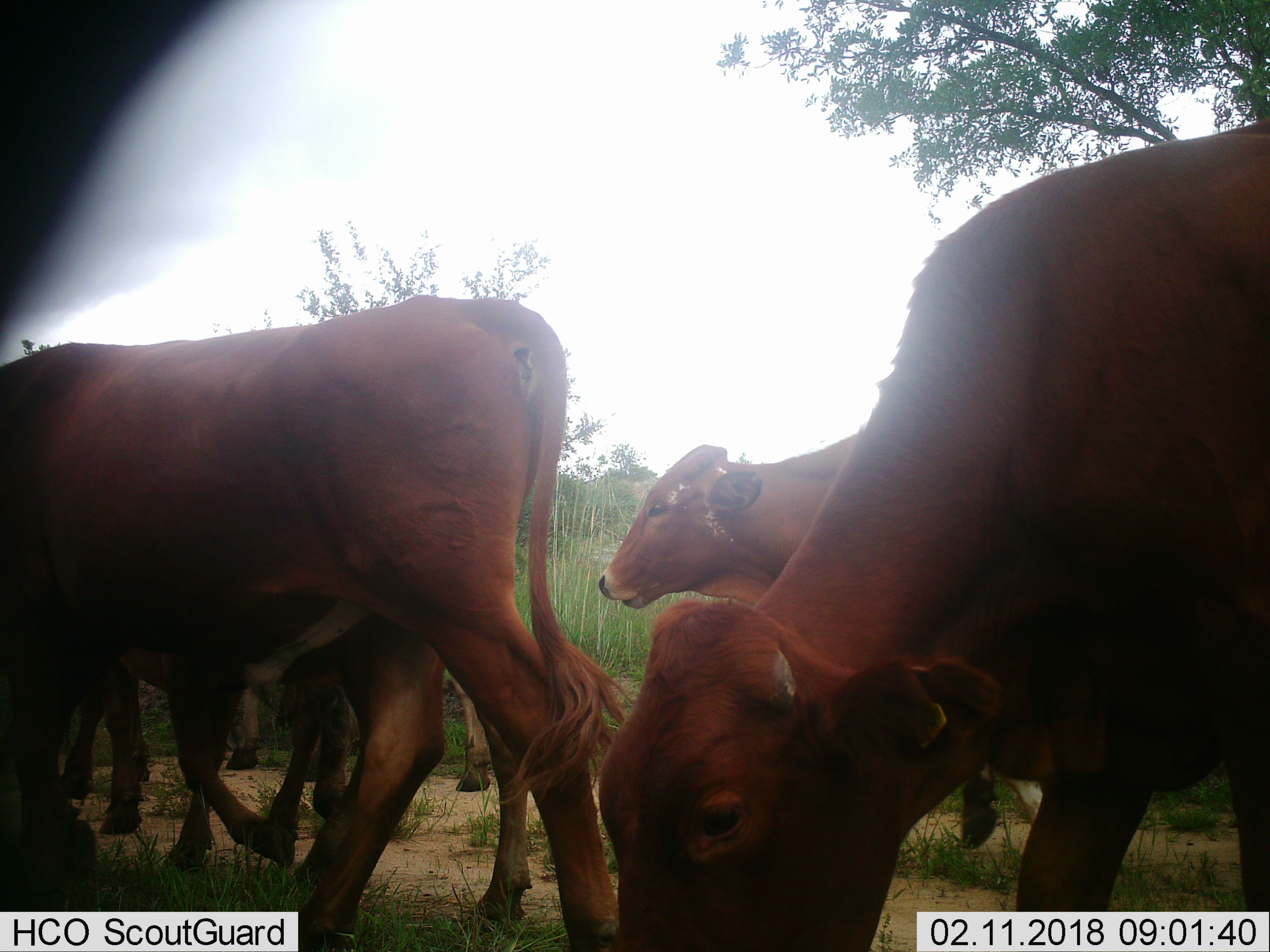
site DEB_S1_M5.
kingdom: Animalia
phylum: Chordata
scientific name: Vertebrata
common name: domestic animal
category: domesticanimal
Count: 5.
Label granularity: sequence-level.